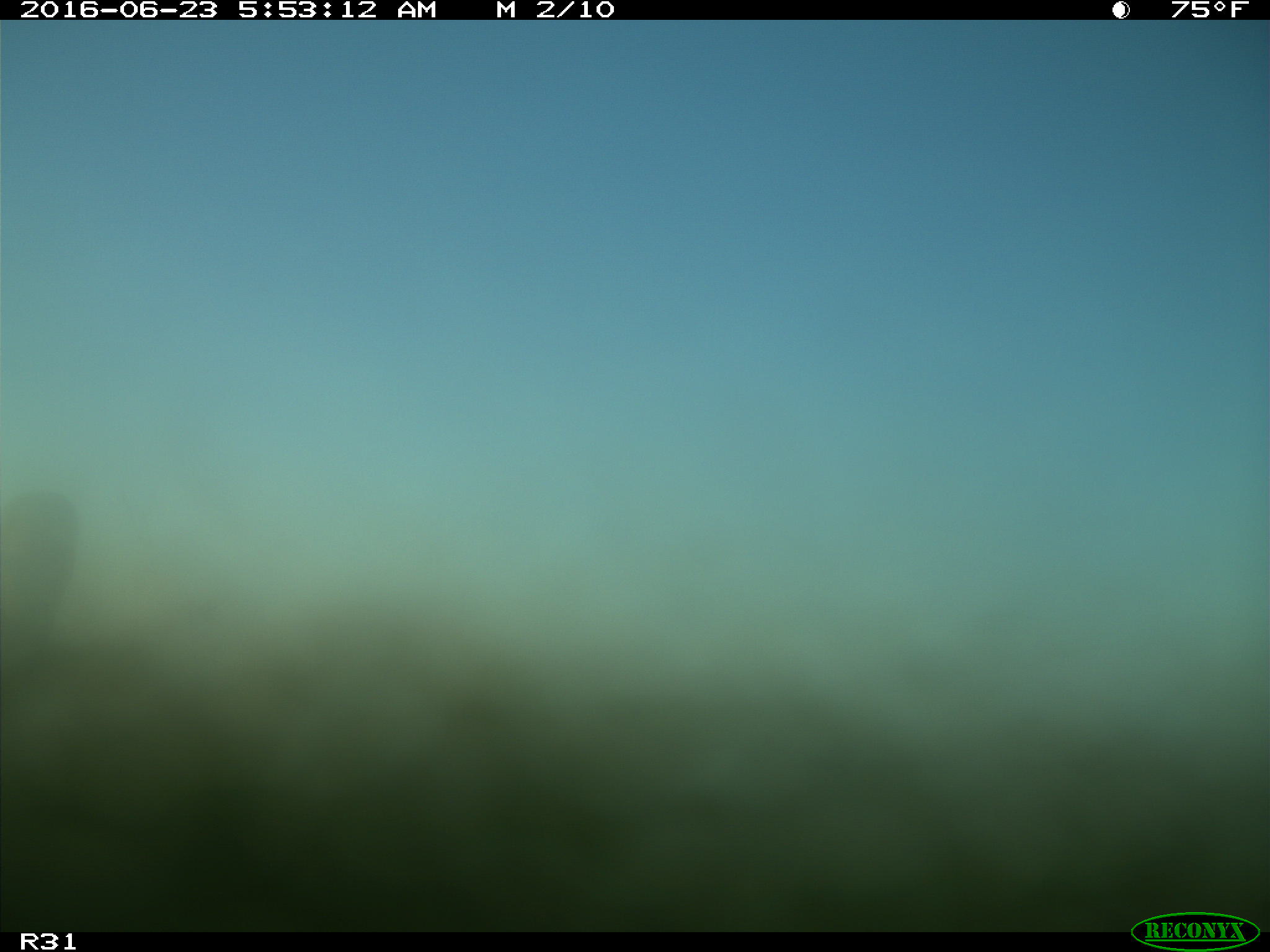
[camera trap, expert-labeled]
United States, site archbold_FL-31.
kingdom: Animalia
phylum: Chordata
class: Mammalia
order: Artiodactyla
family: Bovidae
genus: Bos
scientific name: Bos taurus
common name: domestic cow